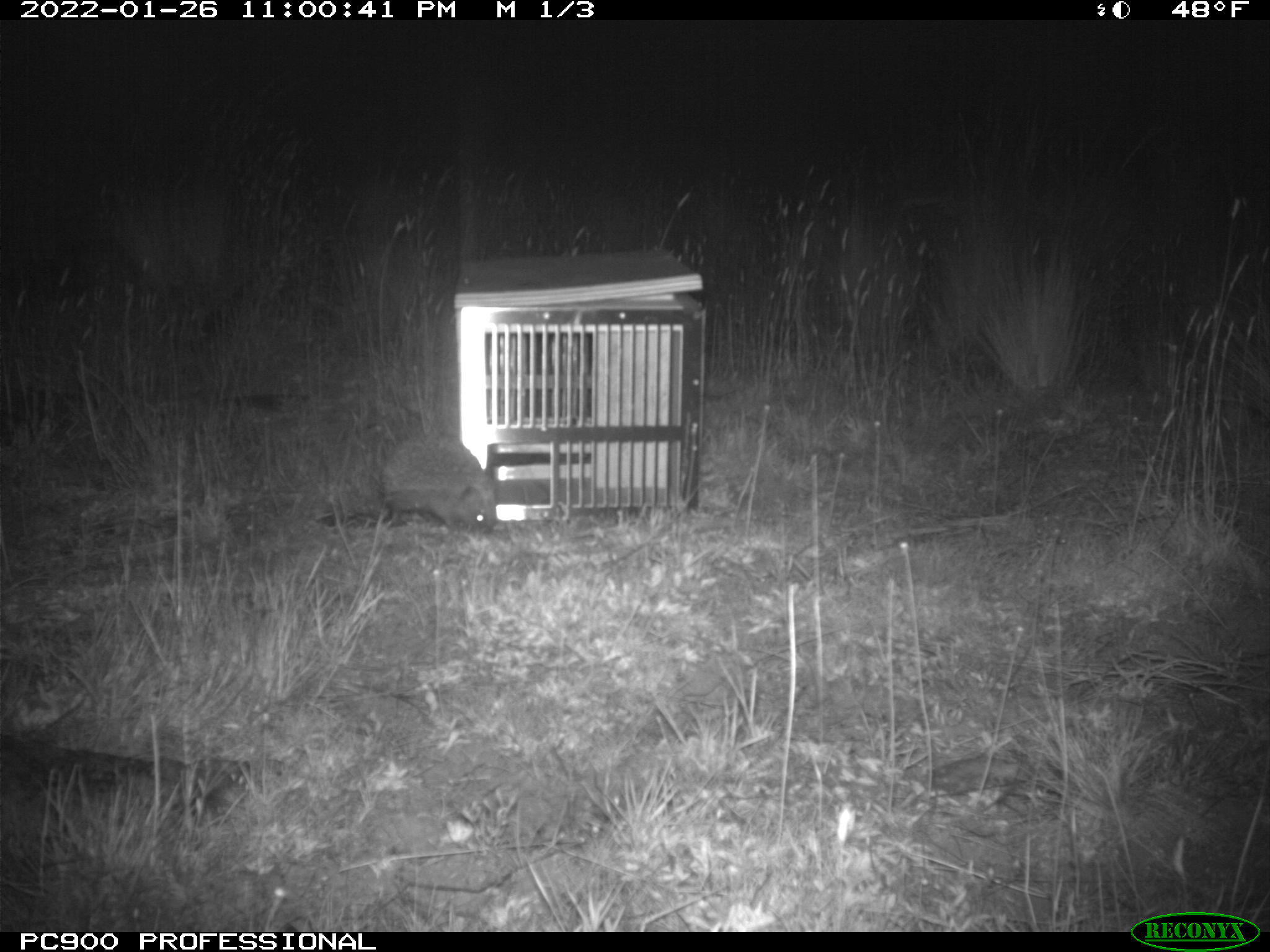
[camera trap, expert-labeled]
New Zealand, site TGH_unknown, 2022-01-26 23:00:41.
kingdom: Animalia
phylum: Chordata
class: Mammalia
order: Eulipotyphla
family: Erinaceidae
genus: Erinaceus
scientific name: Erinaceus europaeus europaeus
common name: european hedgehog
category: hedgehog